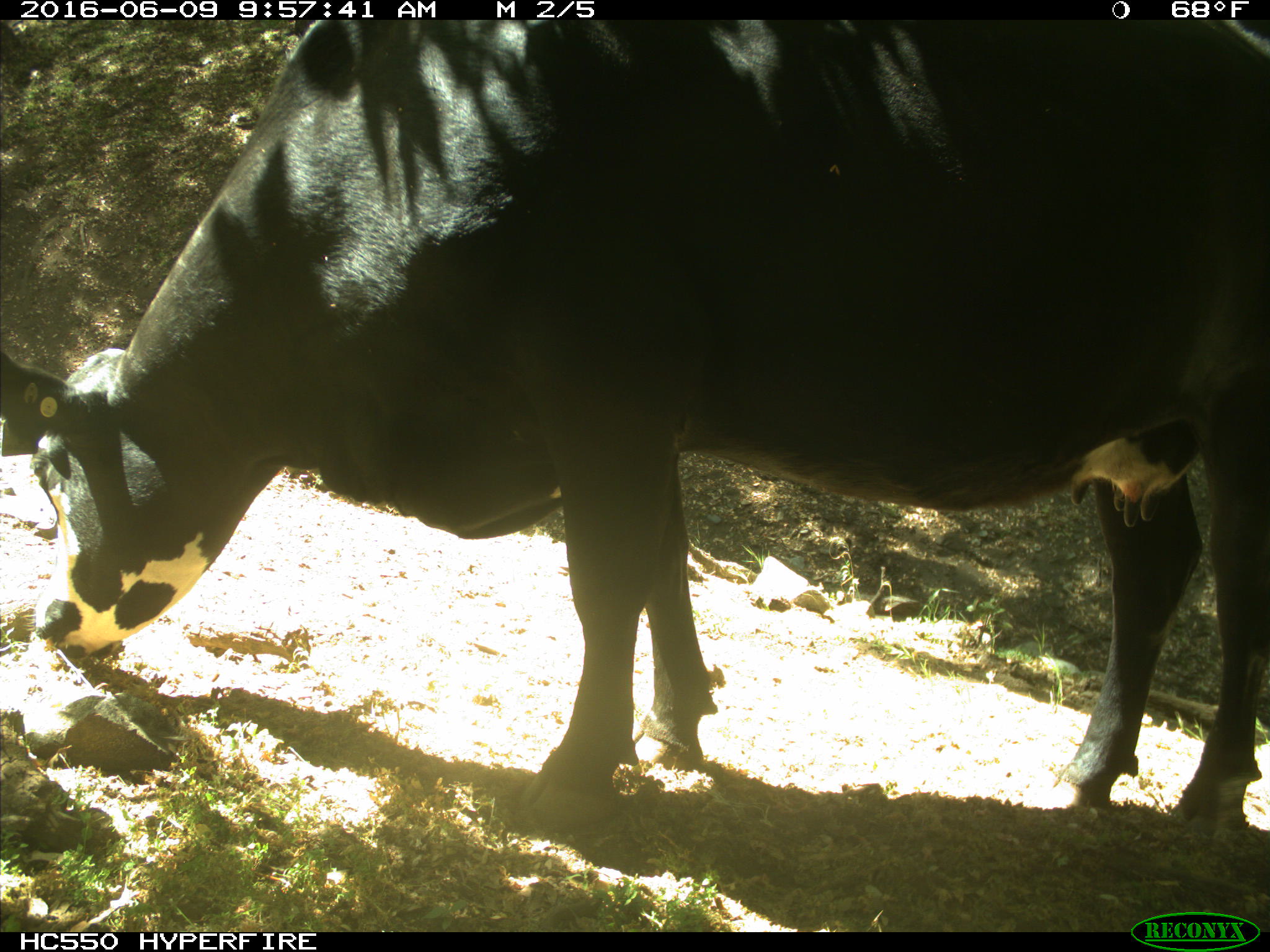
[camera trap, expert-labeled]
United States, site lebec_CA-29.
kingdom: Animalia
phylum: Chordata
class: Mammalia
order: Artiodactyla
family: Bovidae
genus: Bos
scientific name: Bos taurus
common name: domestic cow